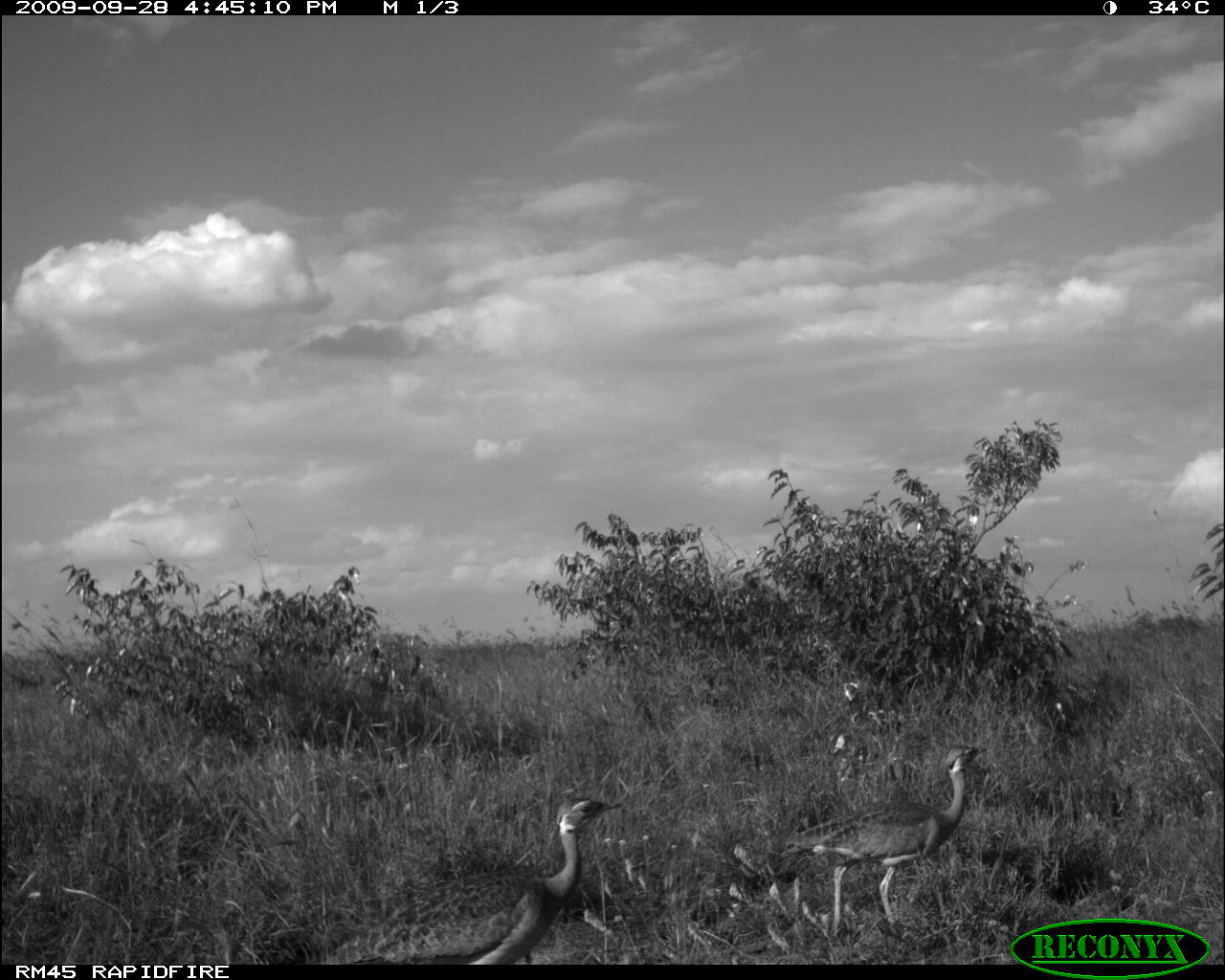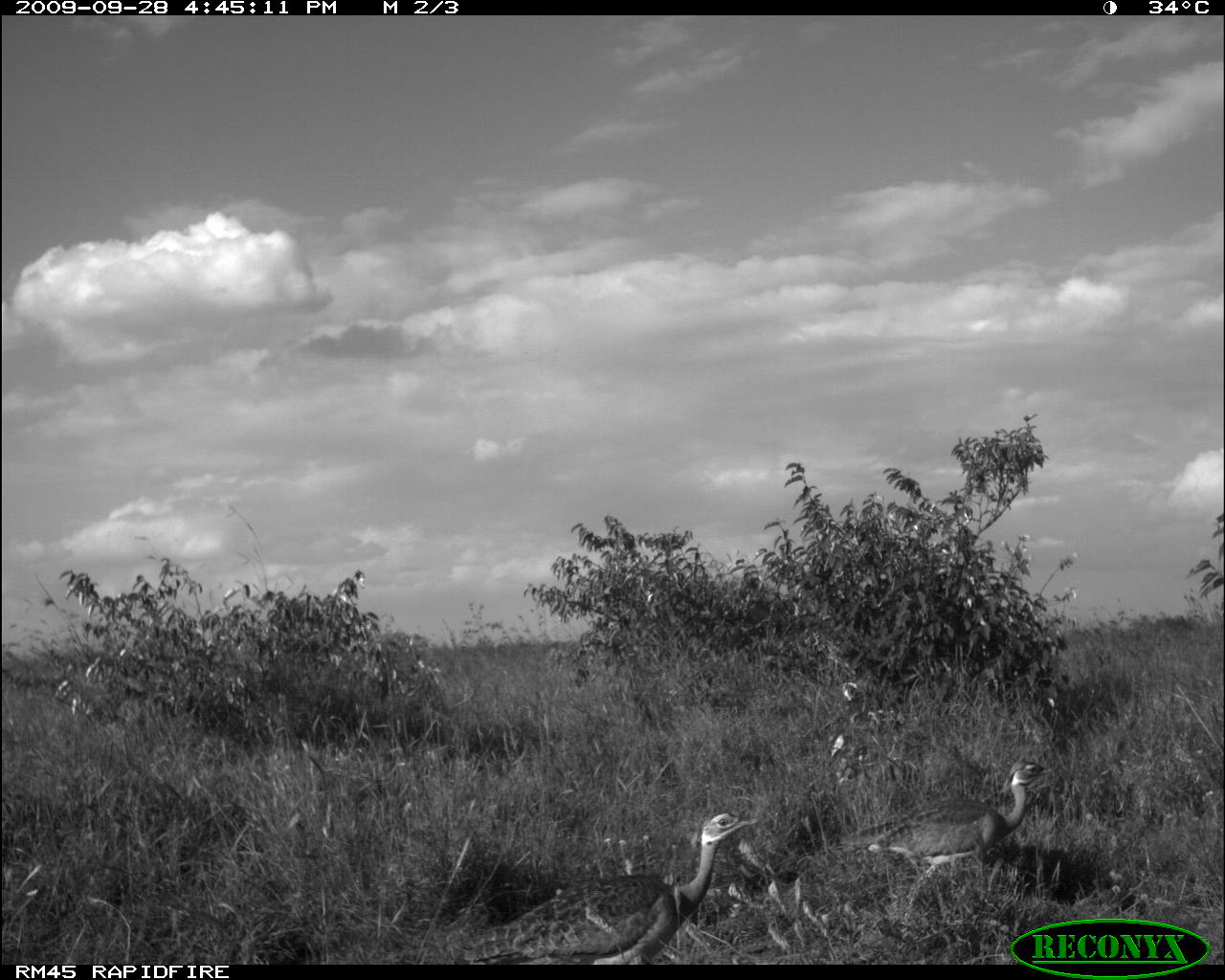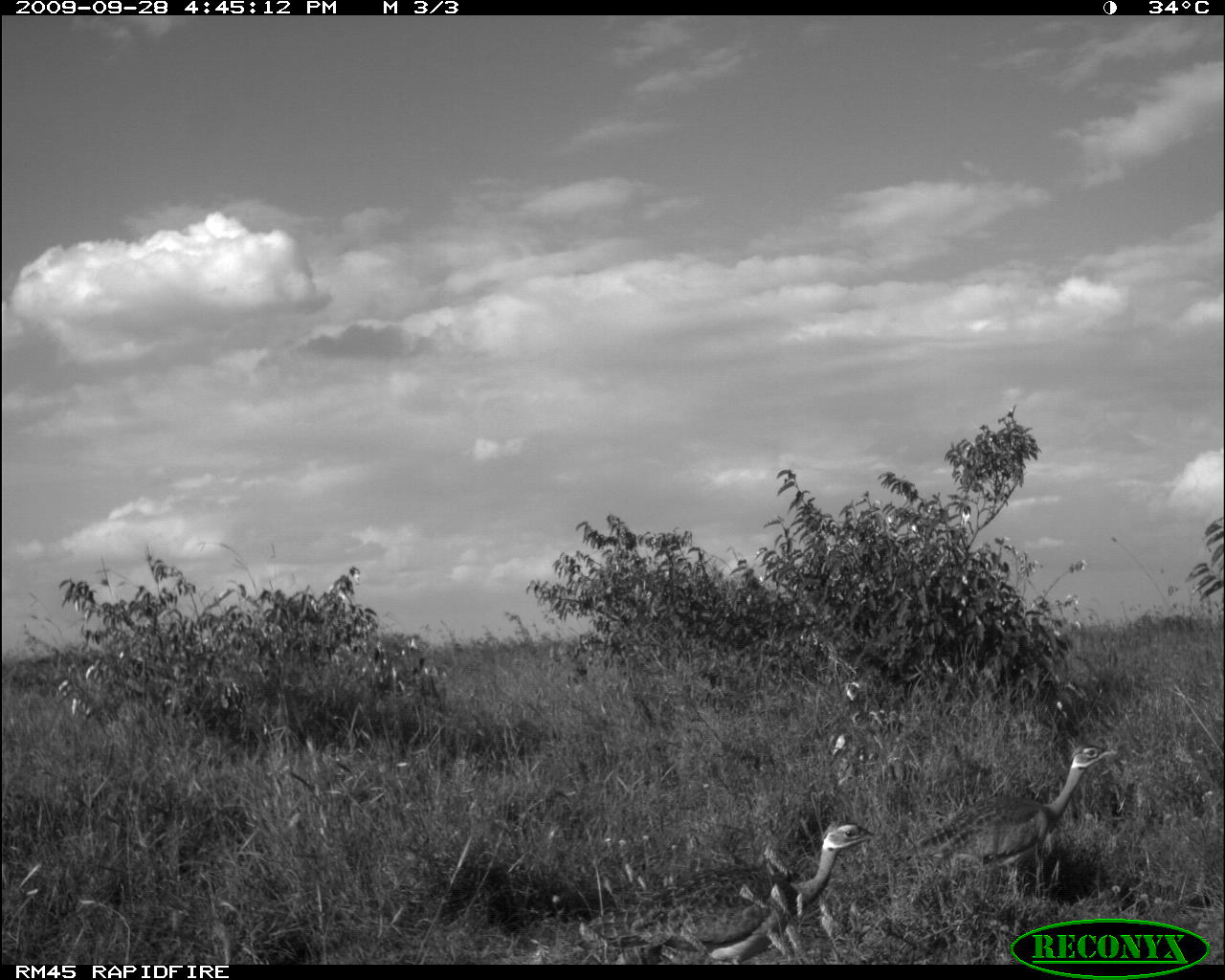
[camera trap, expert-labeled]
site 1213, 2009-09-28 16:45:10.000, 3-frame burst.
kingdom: Animalia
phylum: Chordata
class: Aves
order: Otidiformes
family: Otididae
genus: Eupodotis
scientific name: Eupodotis senegalensis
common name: white-bellied bustard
Eupodotis senegalensis (white-bellied bustard), count 2.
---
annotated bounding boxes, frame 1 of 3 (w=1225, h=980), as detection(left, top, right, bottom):
eupodotis senegalensis: detection(321, 796, 624, 965); detection(783, 745, 988, 940)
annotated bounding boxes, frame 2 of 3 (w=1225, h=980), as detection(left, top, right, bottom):
eupodotis senegalensis: detection(456, 814, 756, 964); detection(836, 760, 1052, 916)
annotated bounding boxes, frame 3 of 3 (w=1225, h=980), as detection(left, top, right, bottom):
eupodotis senegalensis: detection(582, 821, 878, 963); detection(898, 741, 1116, 887)